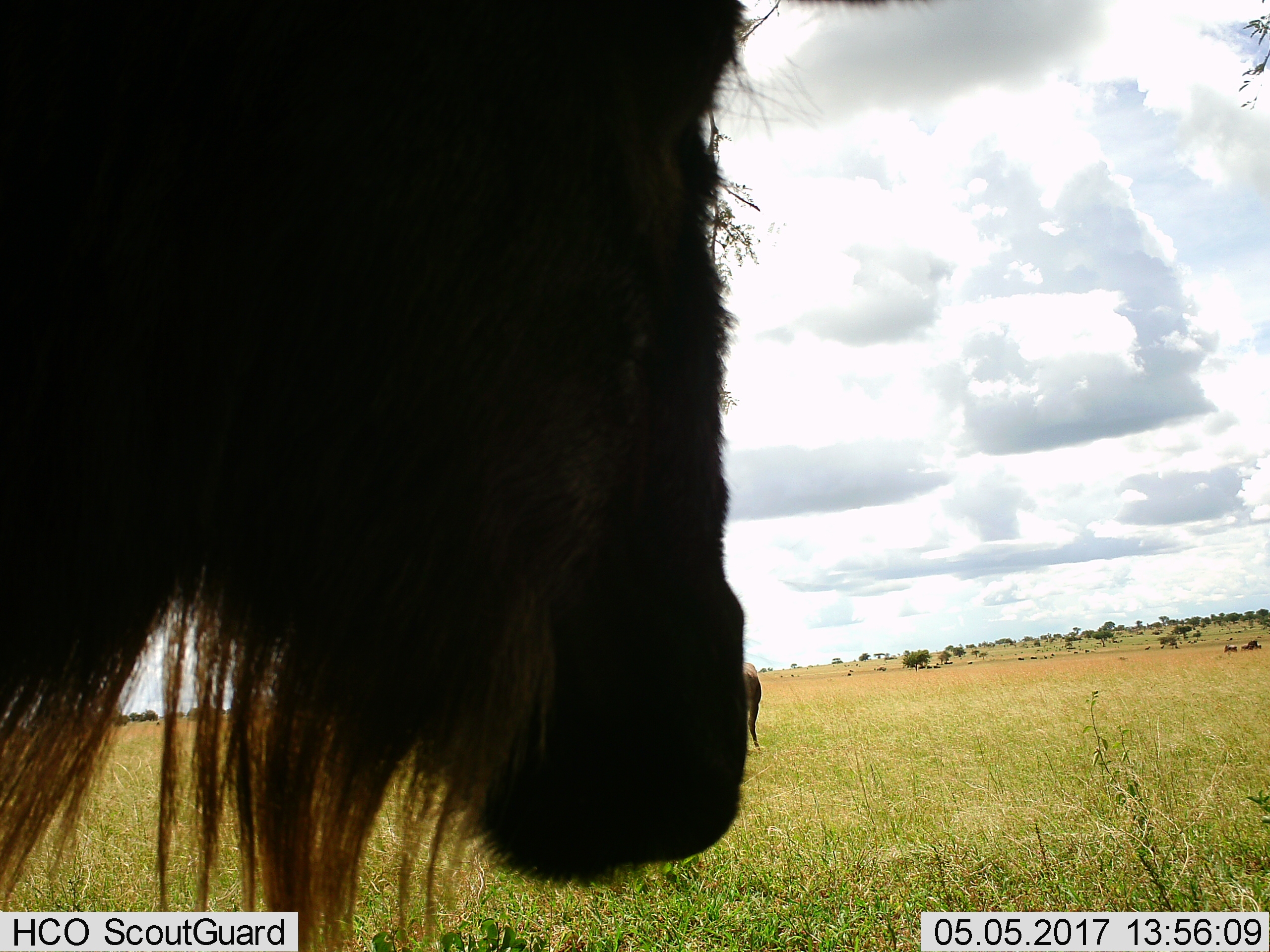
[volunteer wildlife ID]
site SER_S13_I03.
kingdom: Animalia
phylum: Chordata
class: Mammalia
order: Artiodactyla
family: Bovidae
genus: Connochaetes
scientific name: Connochaetes taurinus taurinus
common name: blue wildebeest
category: wildebeestblue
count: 1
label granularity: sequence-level